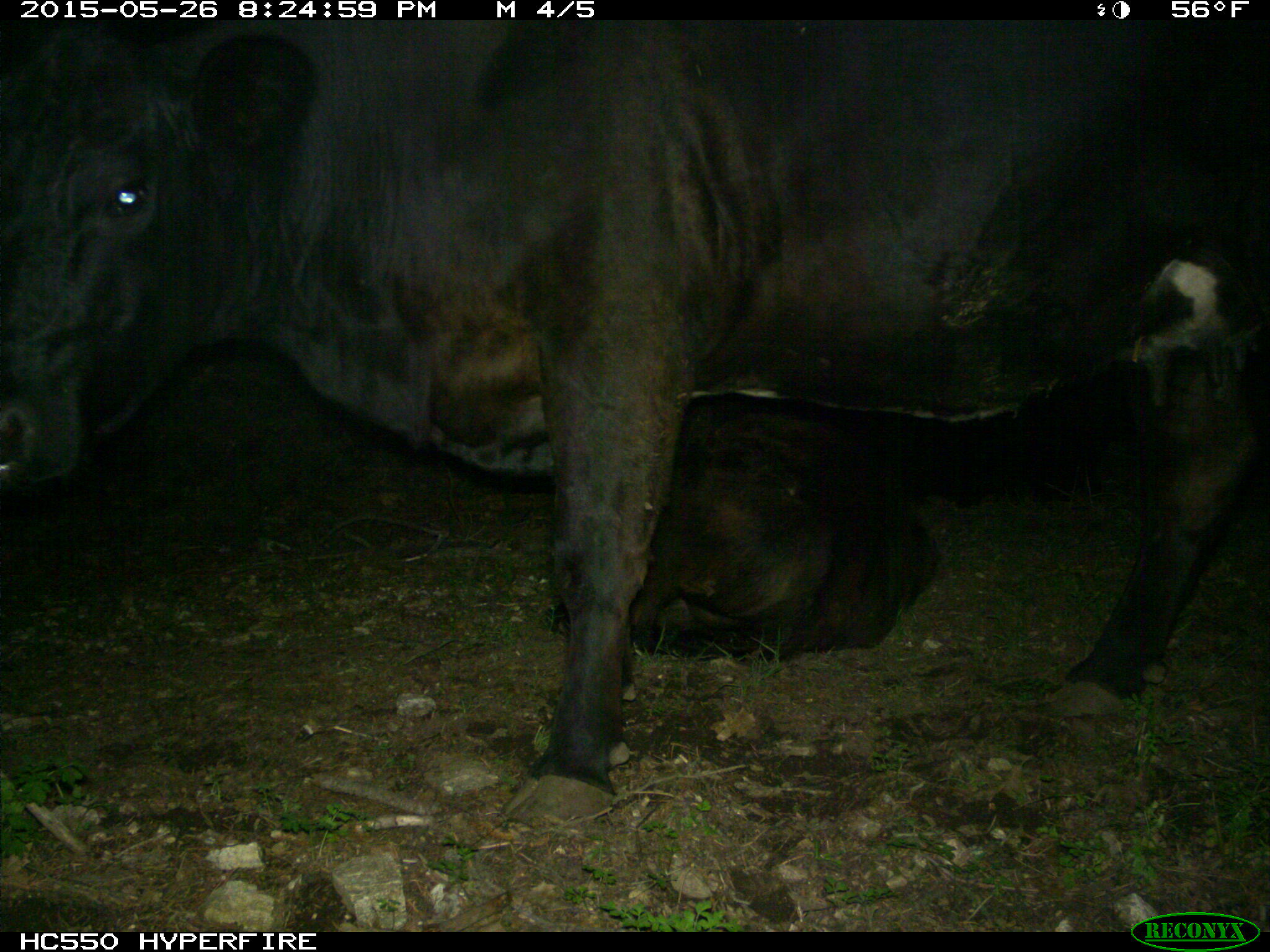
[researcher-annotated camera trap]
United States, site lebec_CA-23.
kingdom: Animalia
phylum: Chordata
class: Mammalia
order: Artiodactyla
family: Bovidae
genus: Bos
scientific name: Bos taurus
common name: domestic cow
Bos taurus (domestic cow).